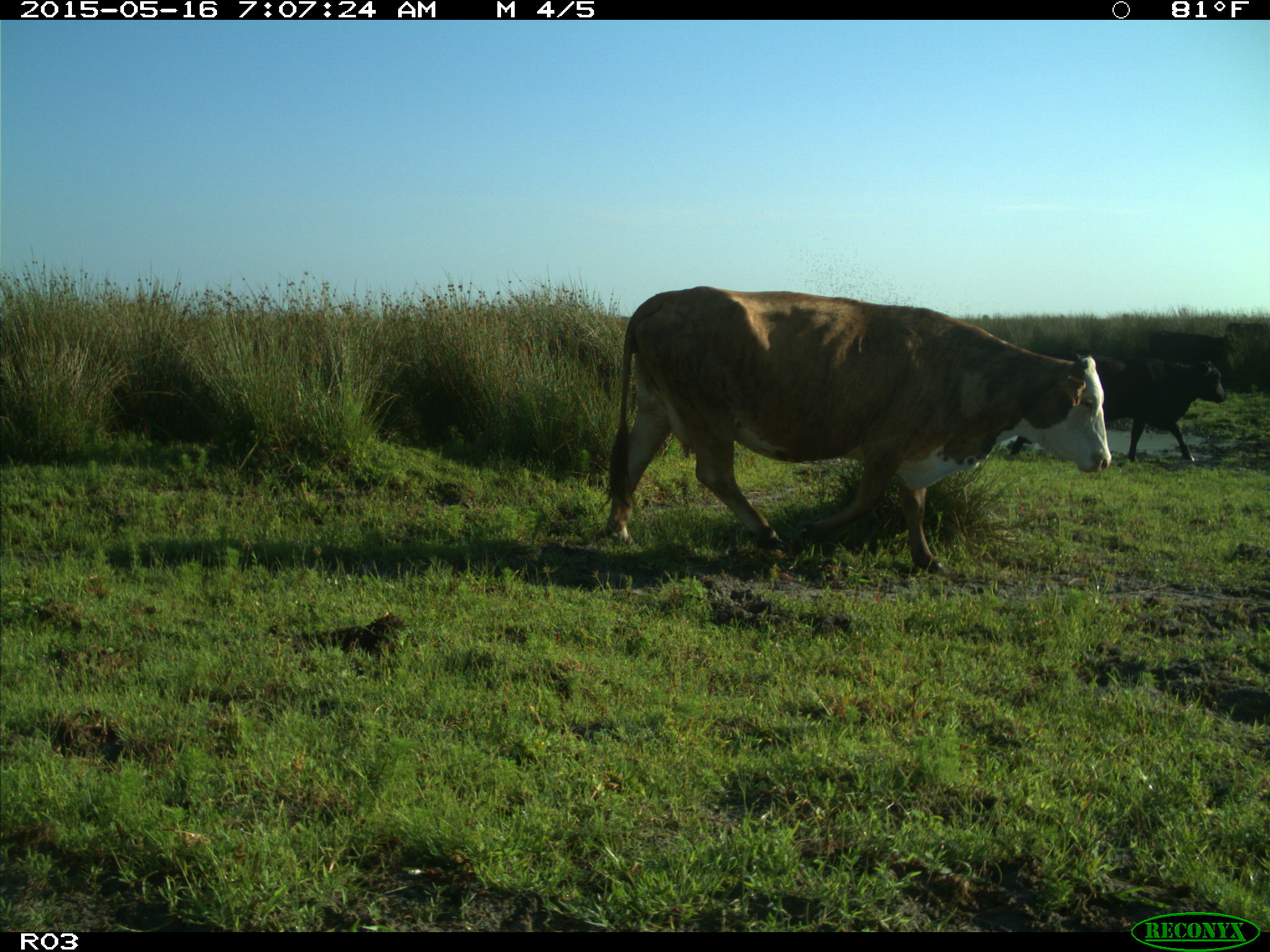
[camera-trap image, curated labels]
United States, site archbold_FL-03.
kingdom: Animalia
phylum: Chordata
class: Mammalia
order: Artiodactyla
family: Bovidae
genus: Bos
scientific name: Bos taurus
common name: domestic cow